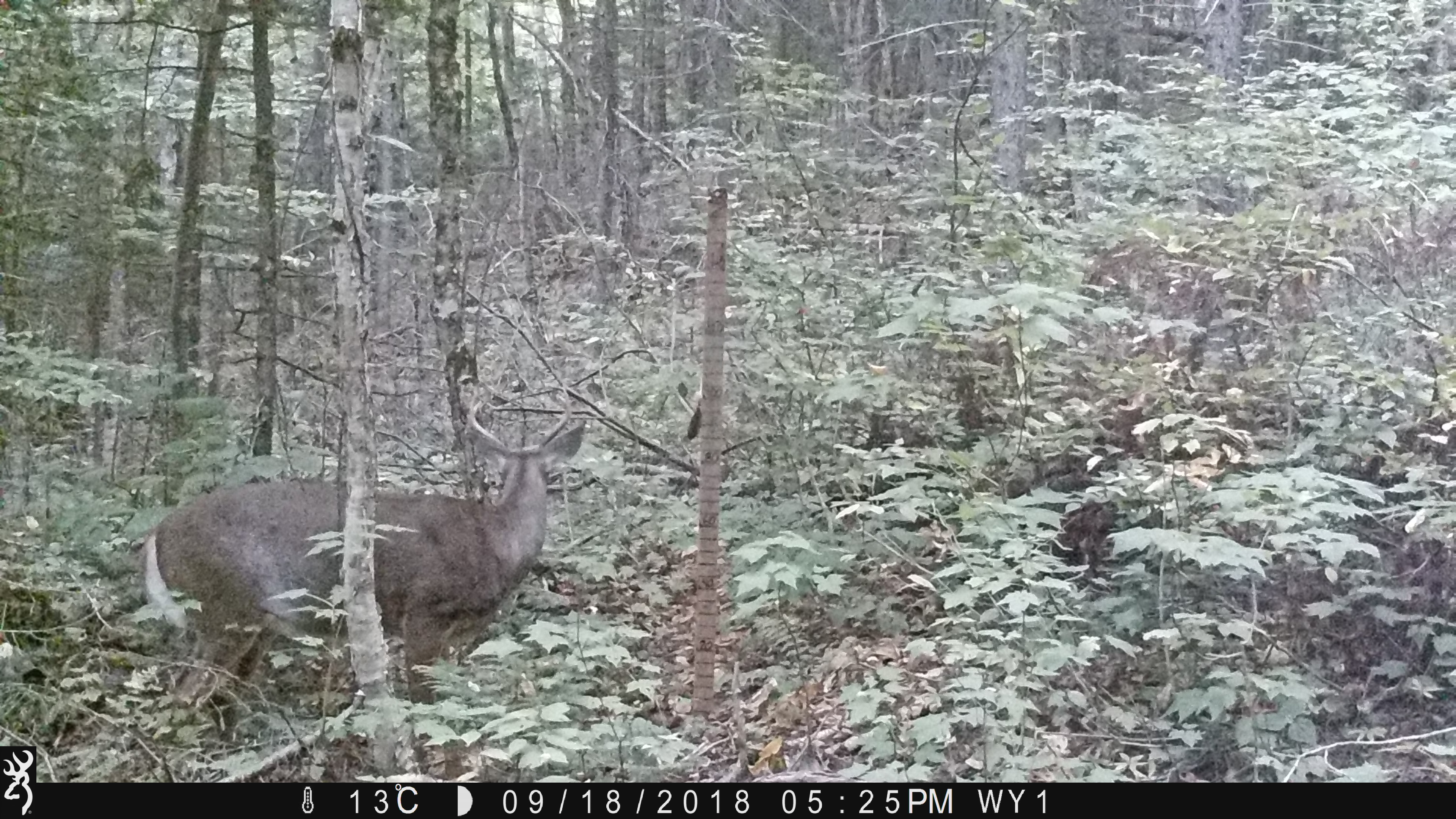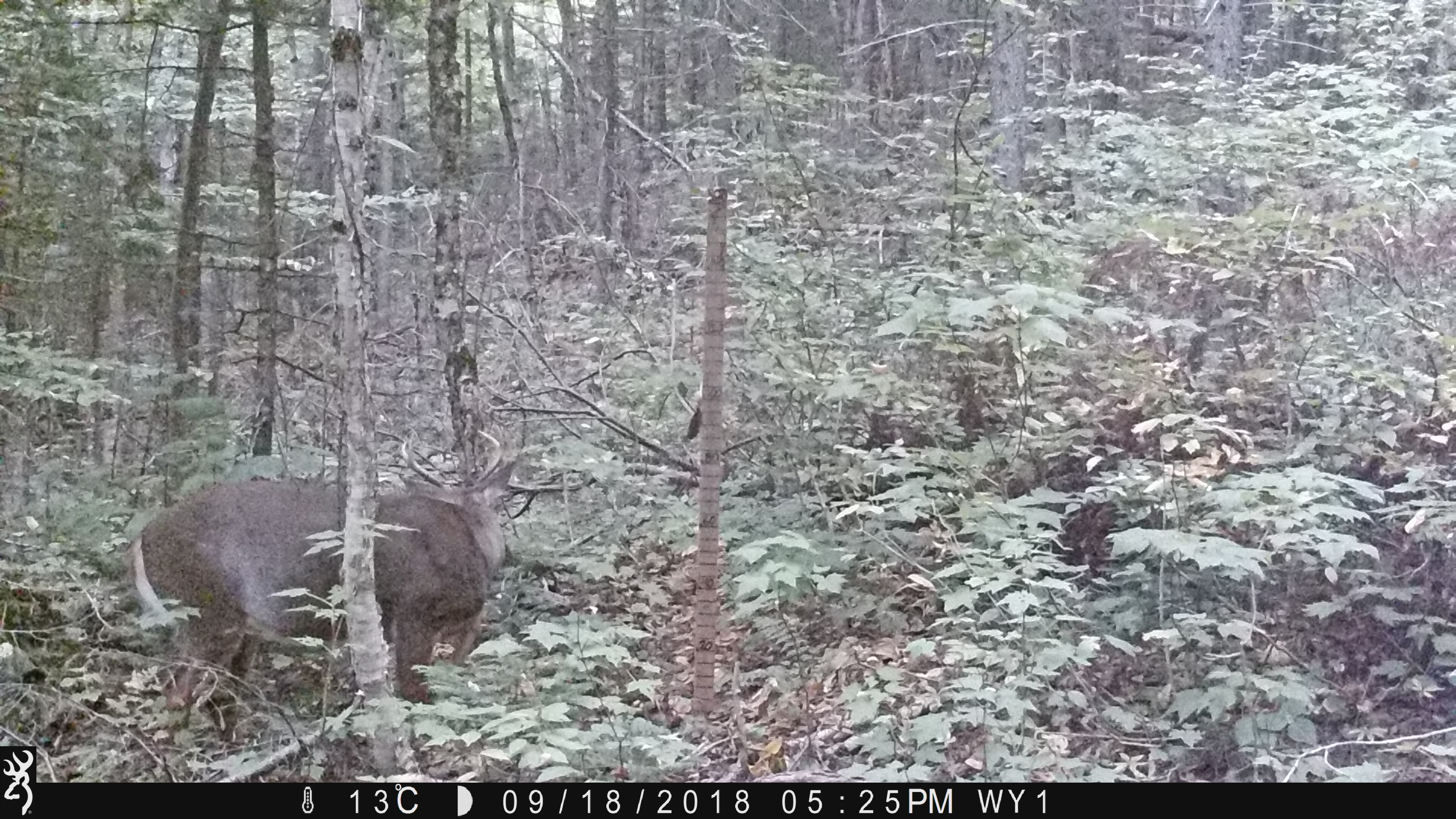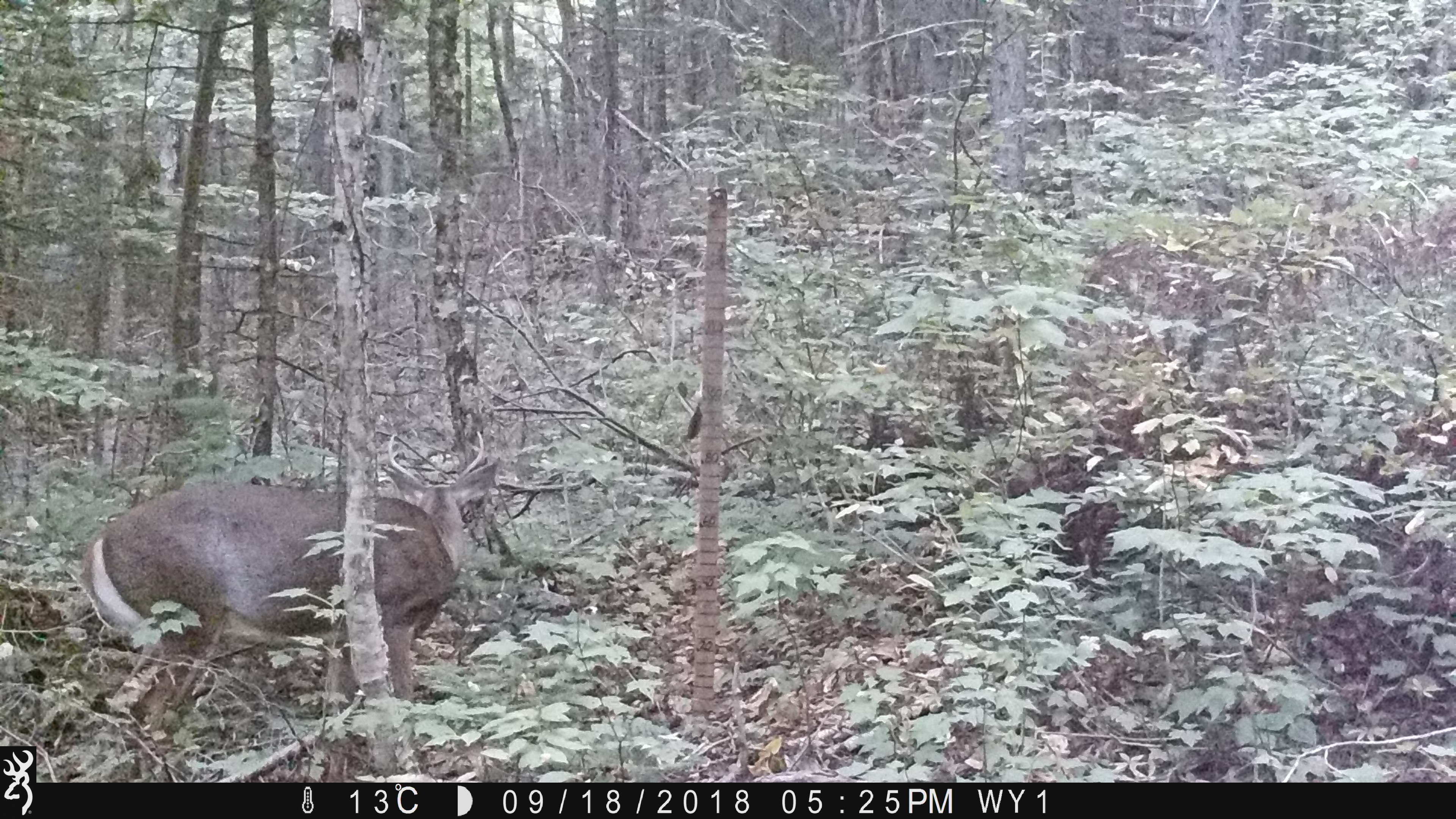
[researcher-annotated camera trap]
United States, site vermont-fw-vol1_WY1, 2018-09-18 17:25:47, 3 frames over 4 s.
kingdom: Animalia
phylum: Chordata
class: Mammalia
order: Artiodactyla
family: Cervidae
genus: Odocoileus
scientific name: Odocoileus virginianus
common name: white-tailed deer